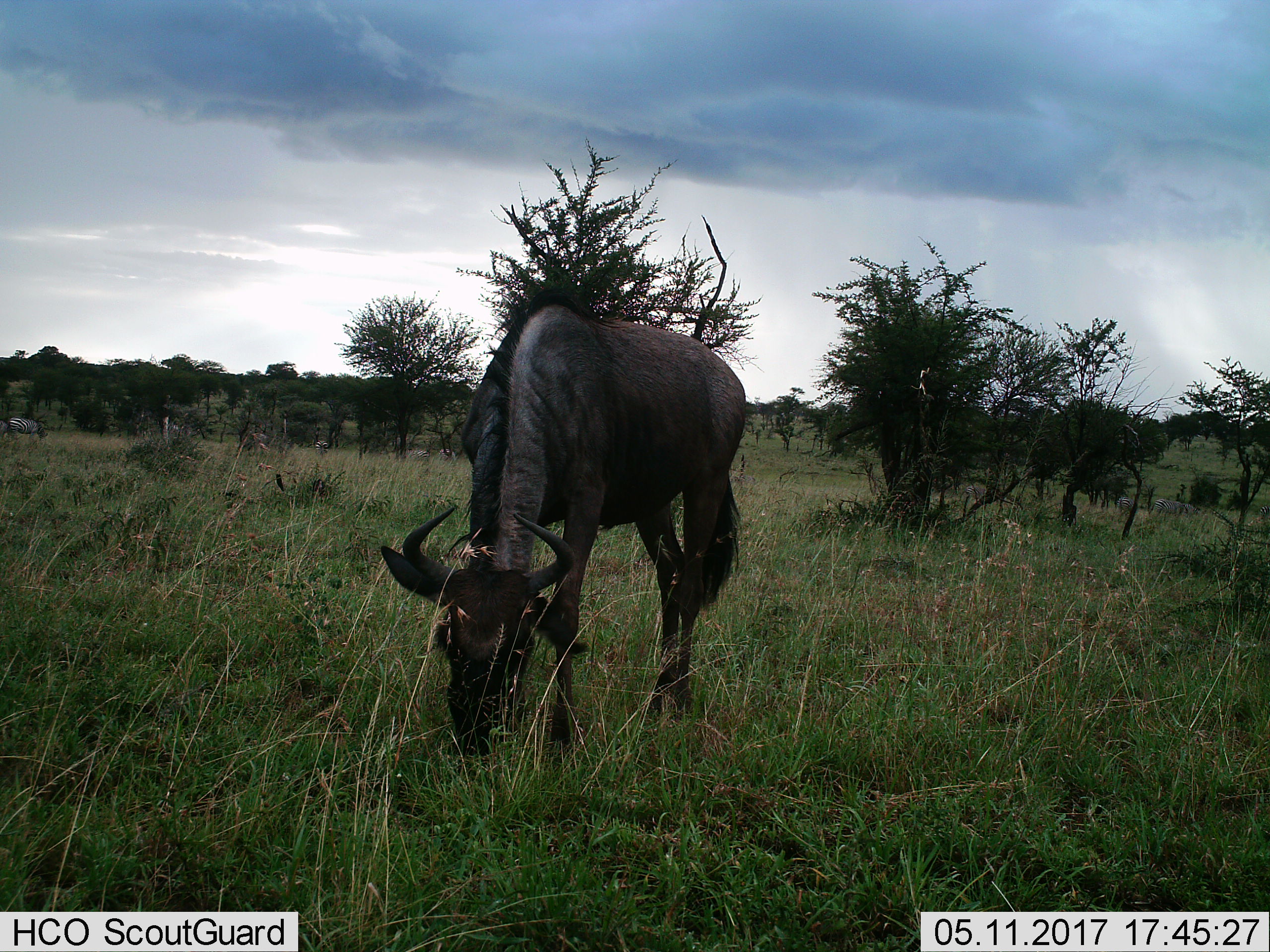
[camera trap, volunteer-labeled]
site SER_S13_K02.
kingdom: Animalia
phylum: Chordata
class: Mammalia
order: Artiodactyla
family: Bovidae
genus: Connochaetes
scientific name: Connochaetes taurinus taurinus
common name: blue wildebeest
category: wildebeestblue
Wildebeestblue (blue wildebeest) (Connochaetes taurinus taurinus), count 1. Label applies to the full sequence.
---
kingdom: Animalia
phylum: Chordata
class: Mammalia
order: Perissodactyla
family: Equidae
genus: Equus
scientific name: Equus quagga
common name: plains zebra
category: zebraplains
Zebraplains (plains zebra) (Equus quagga), count 6. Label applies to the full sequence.